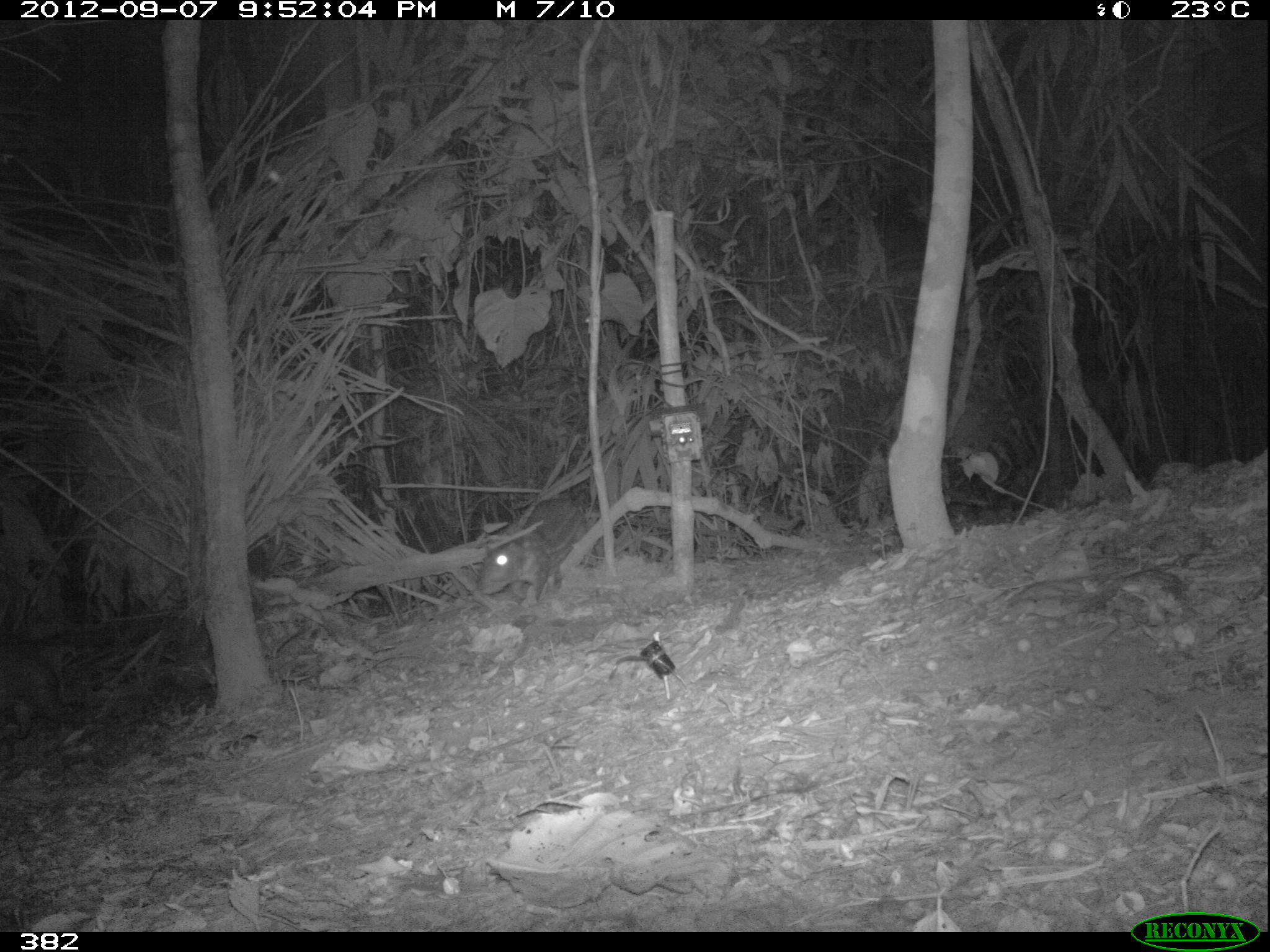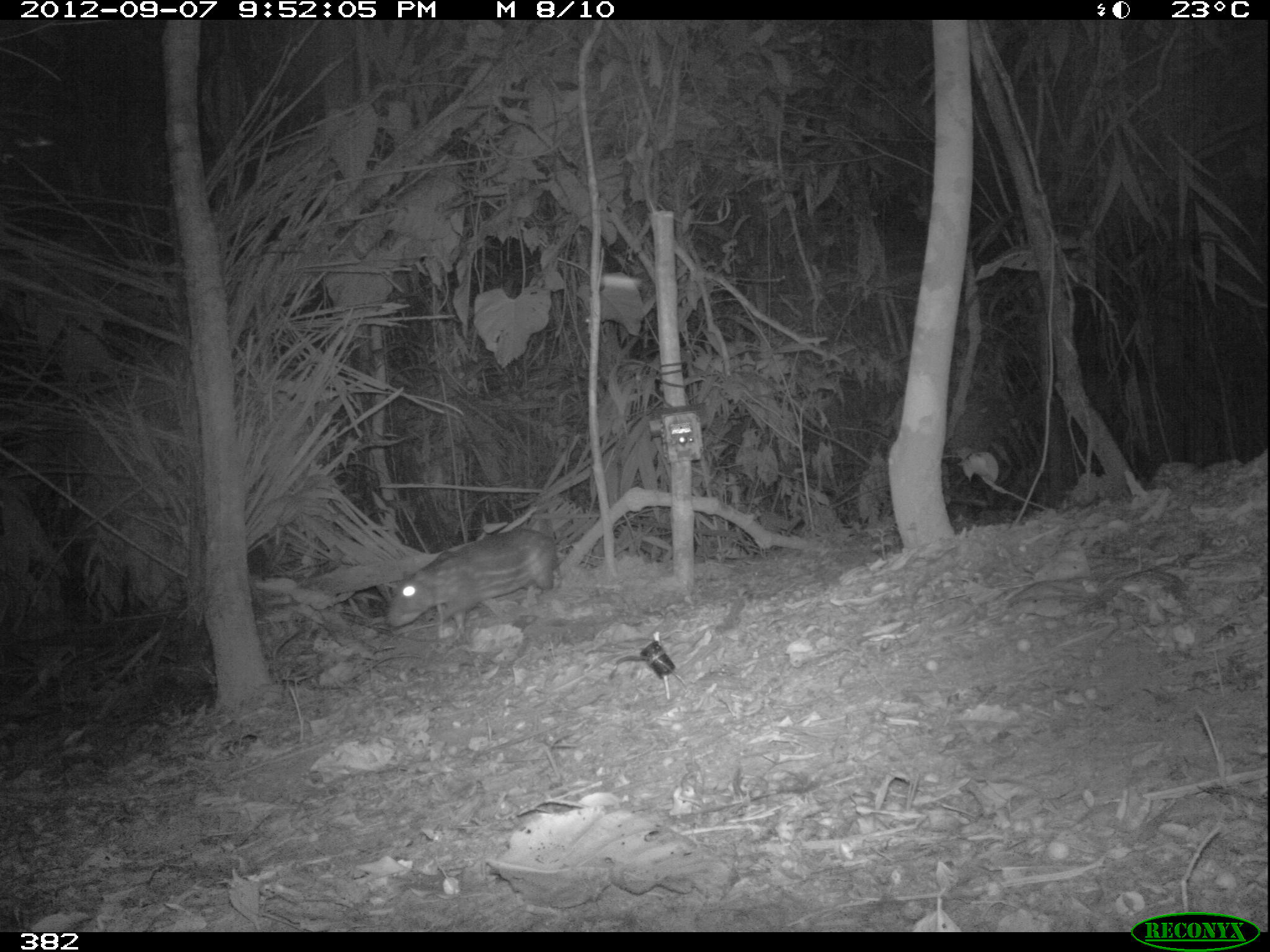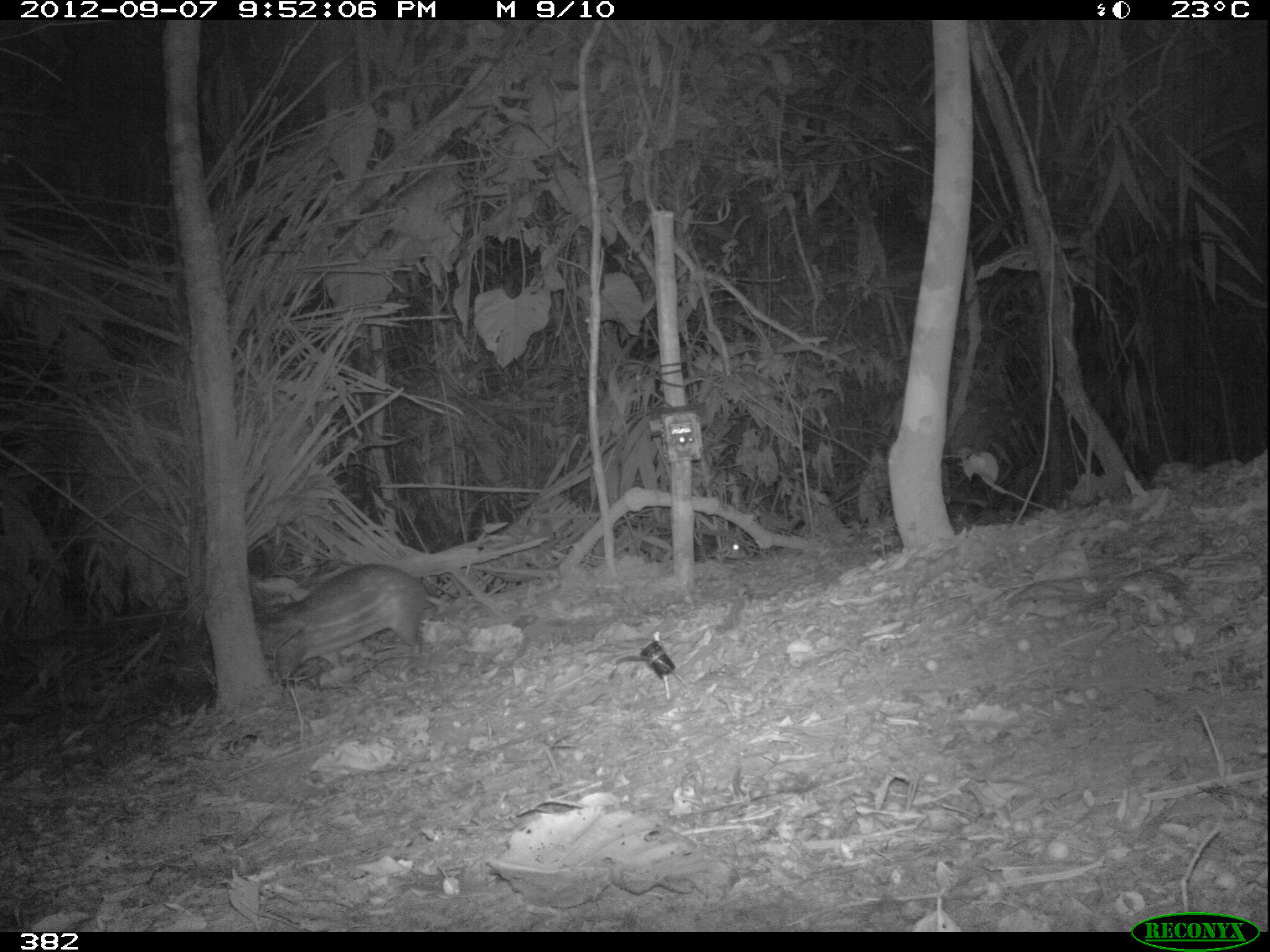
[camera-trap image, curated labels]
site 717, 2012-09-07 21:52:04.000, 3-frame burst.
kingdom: Animalia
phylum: Chordata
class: Mammalia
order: Rodentia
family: Cuniculidae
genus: Cuniculus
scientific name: Cuniculus paca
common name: spotted paca